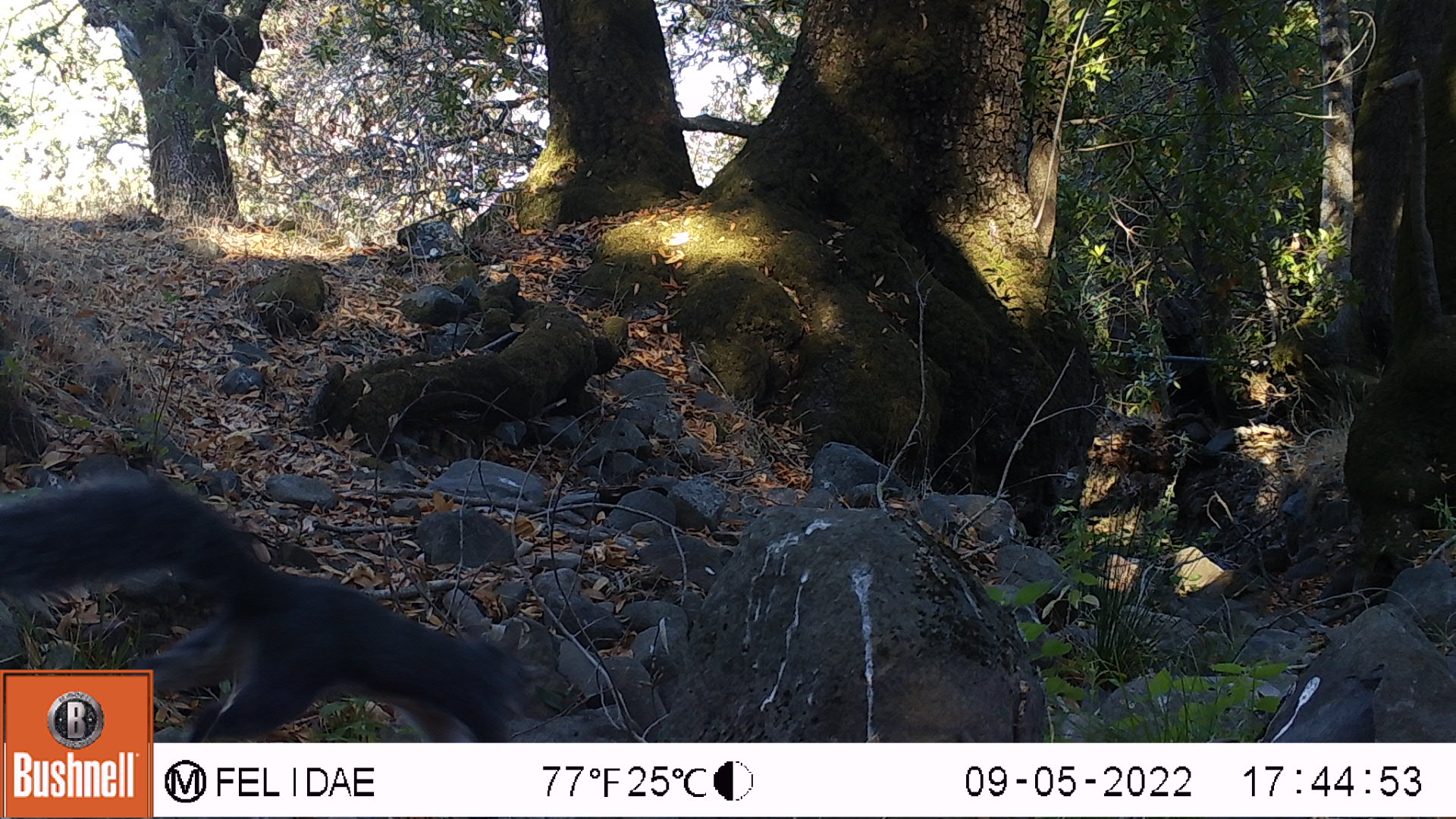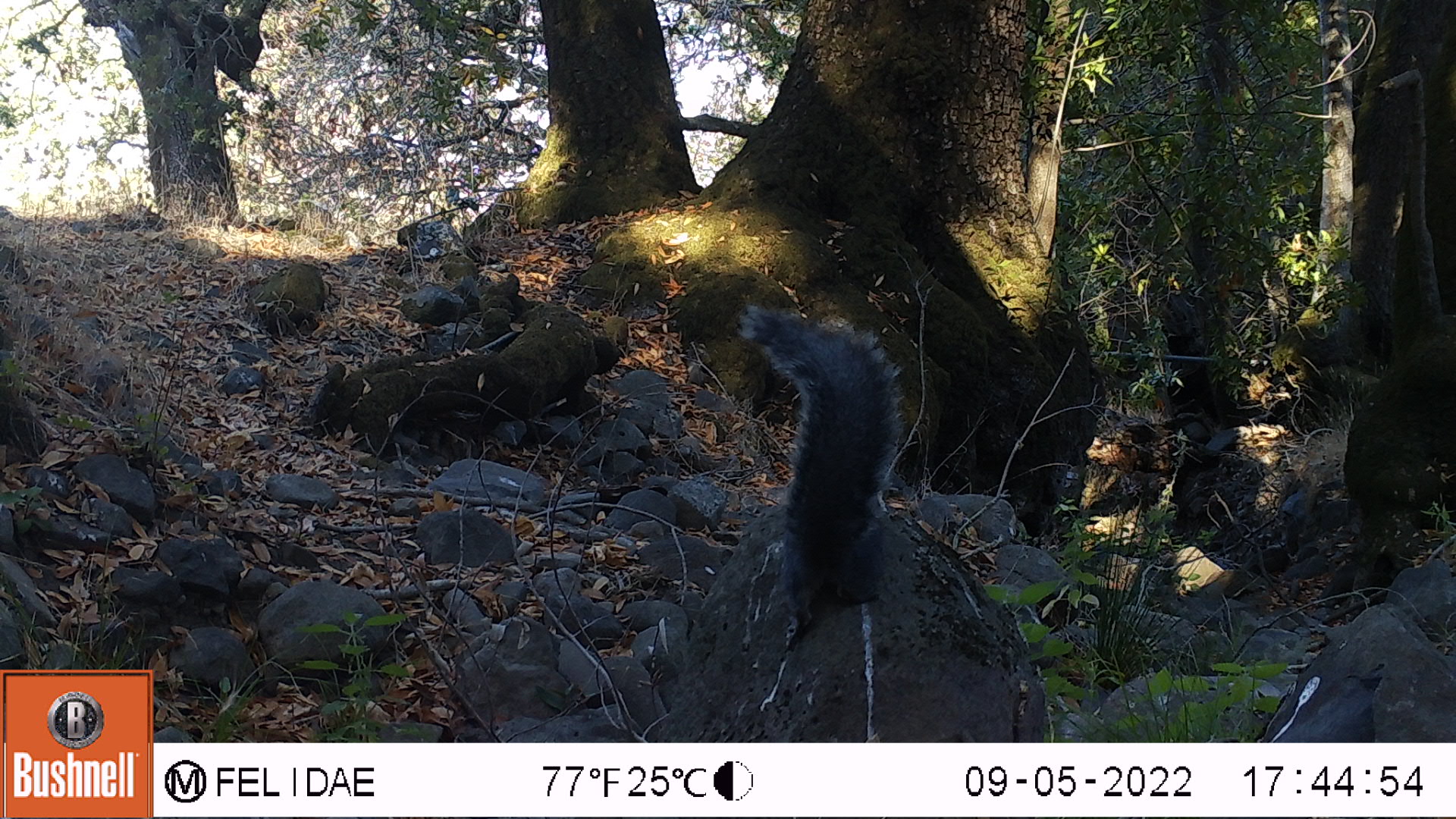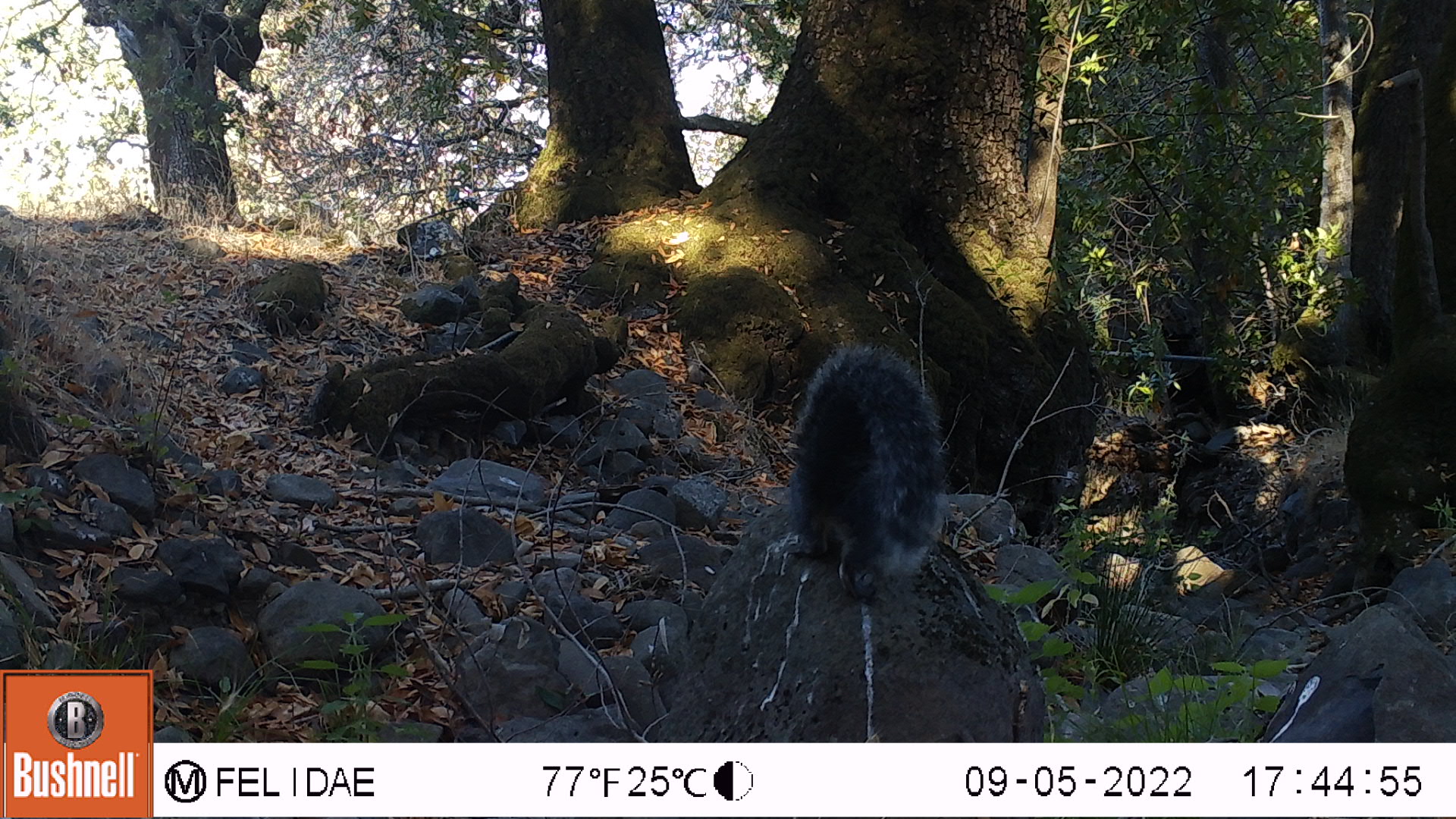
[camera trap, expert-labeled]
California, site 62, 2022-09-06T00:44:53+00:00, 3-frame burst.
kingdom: Animalia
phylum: Chordata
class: Mammalia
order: Rodentia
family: Sciuridae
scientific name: Sciuridae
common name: squirrel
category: unknown squirrel